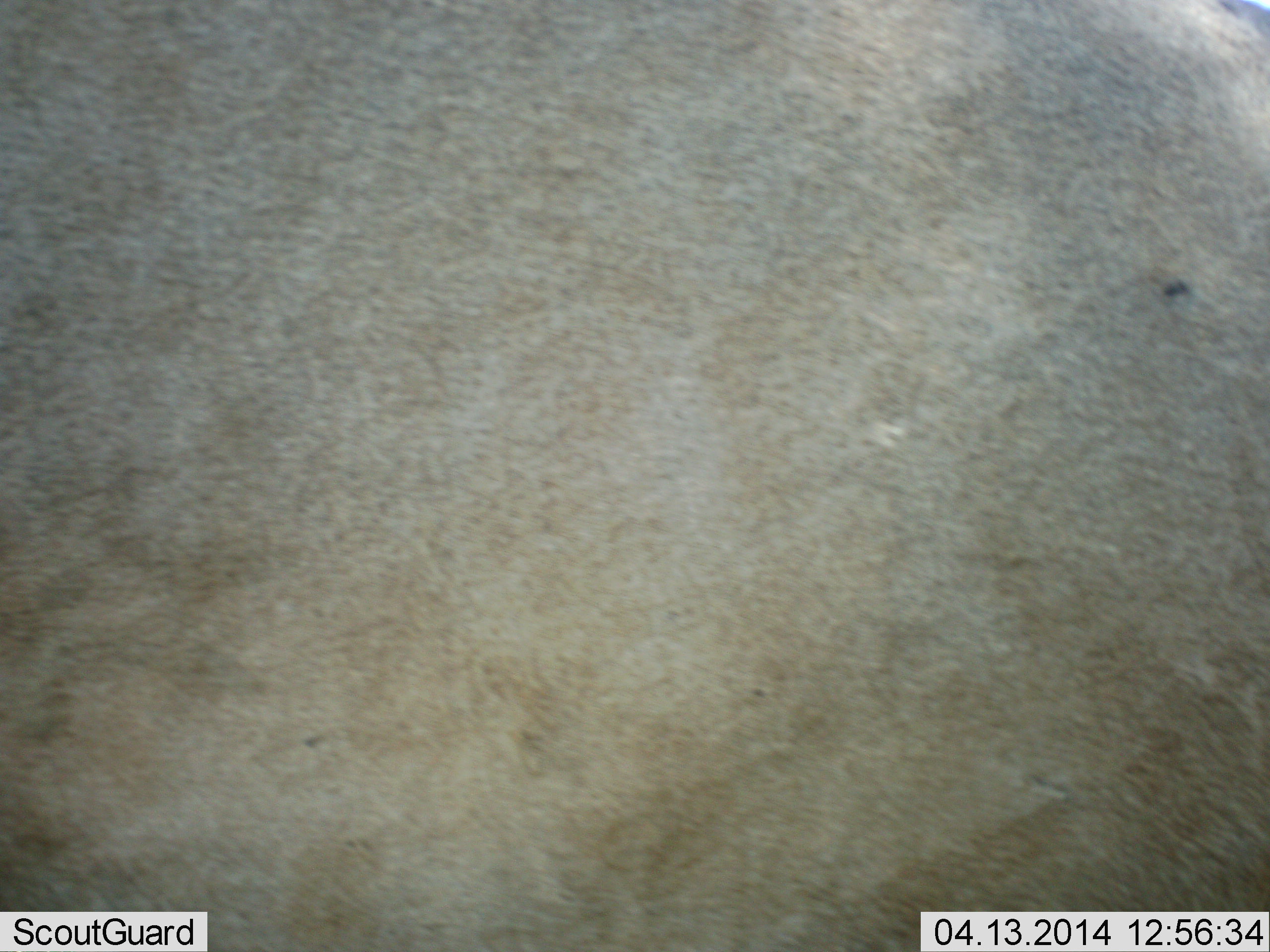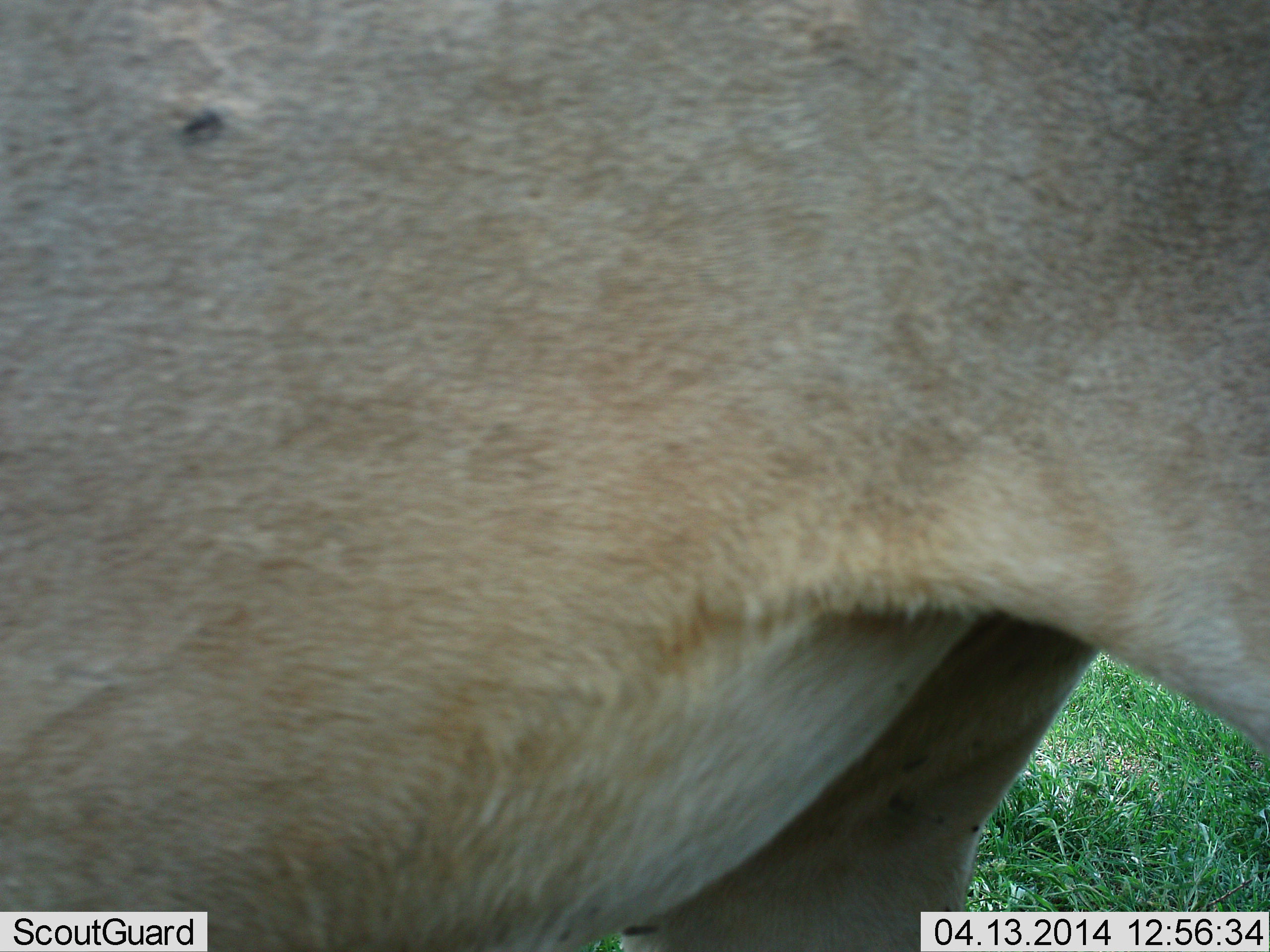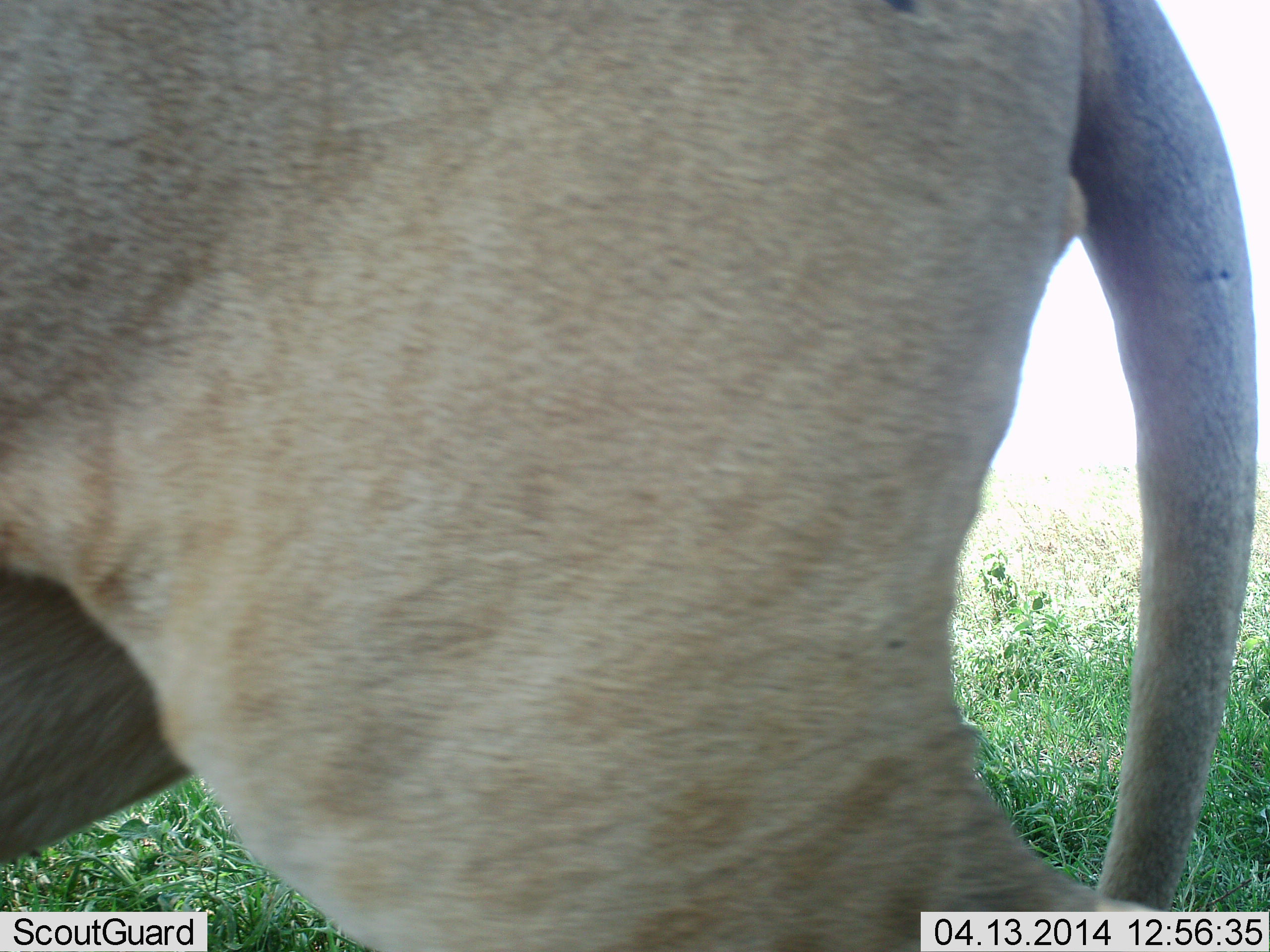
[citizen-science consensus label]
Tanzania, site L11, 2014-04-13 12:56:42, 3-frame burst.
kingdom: Animalia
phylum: Chordata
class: Mammalia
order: Carnivora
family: Felidae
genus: Panthera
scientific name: Panthera leo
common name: lion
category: lionfemale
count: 1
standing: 0%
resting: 0%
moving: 100%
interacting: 0%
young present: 0%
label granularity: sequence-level